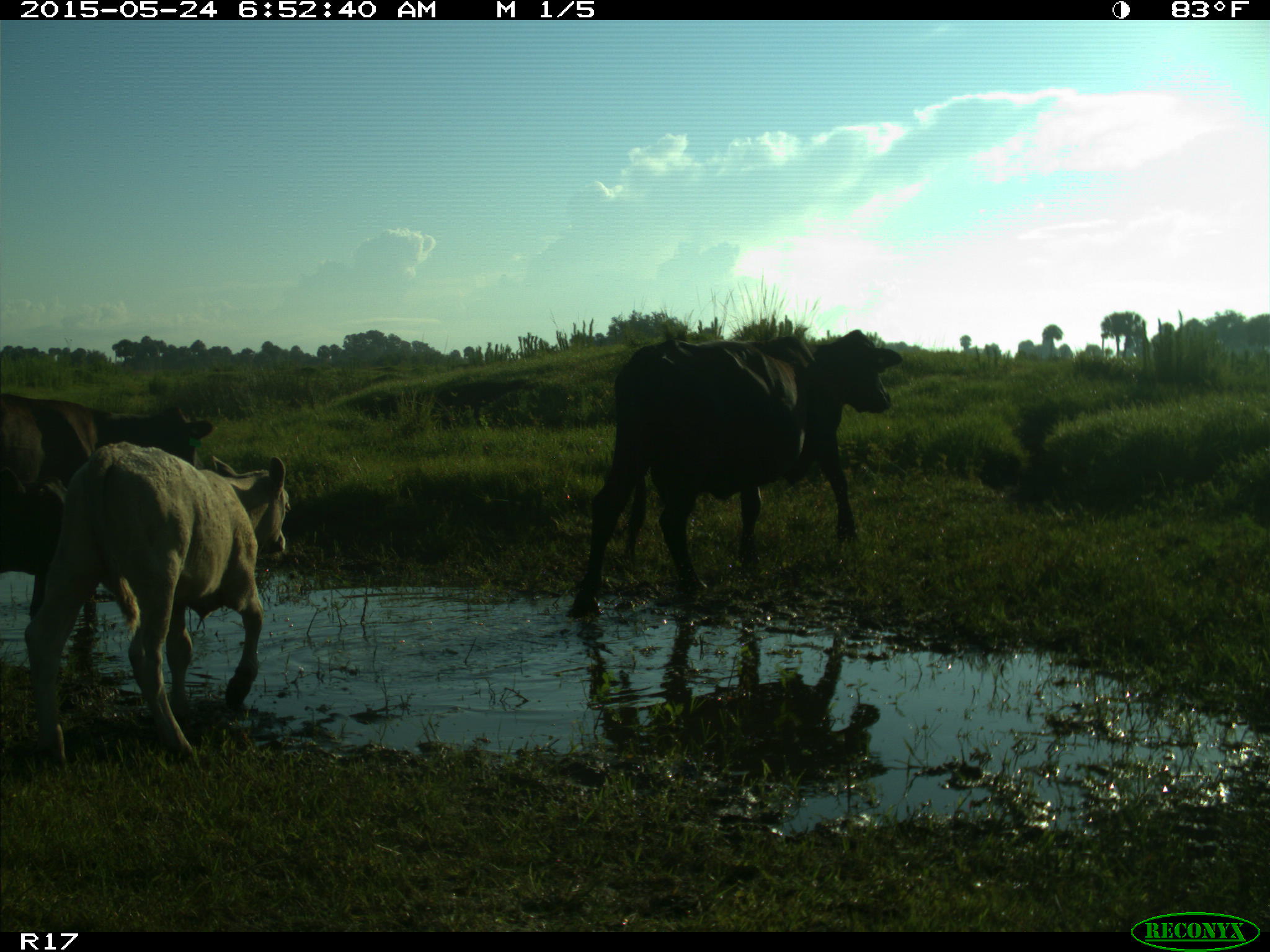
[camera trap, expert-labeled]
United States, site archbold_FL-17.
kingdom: Animalia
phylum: Chordata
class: Mammalia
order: Artiodactyla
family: Bovidae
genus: Bos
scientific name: Bos taurus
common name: domestic cow